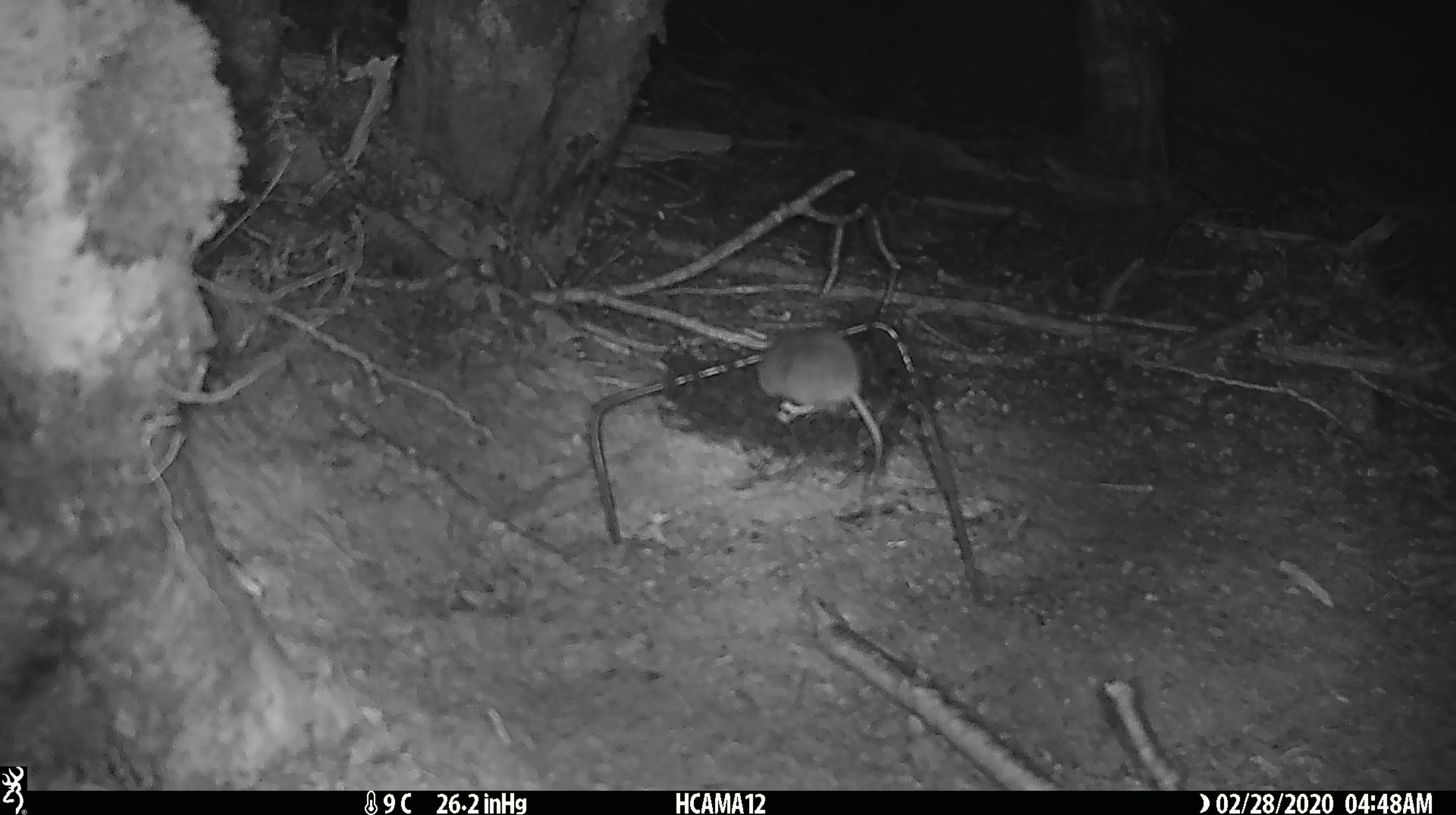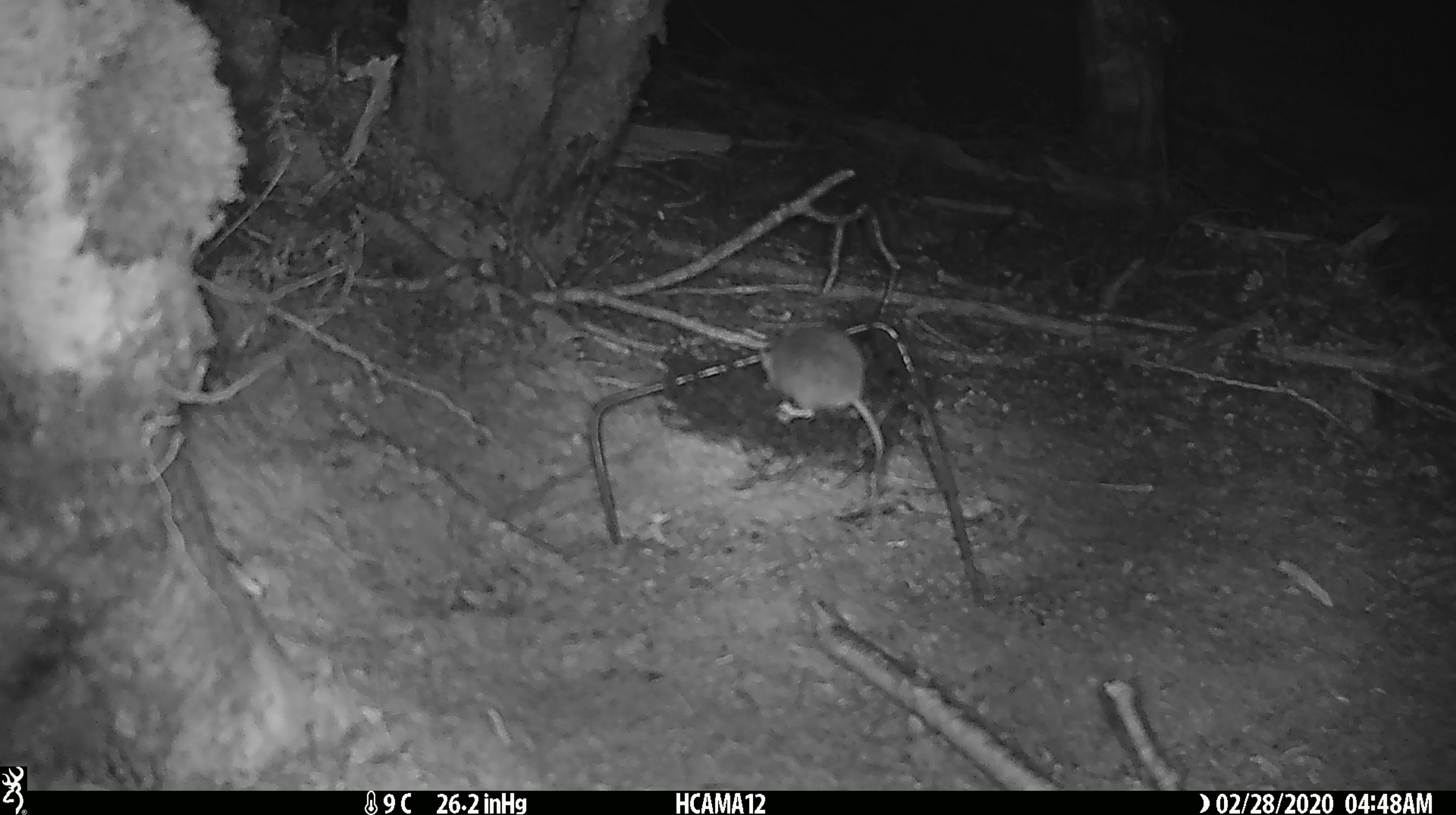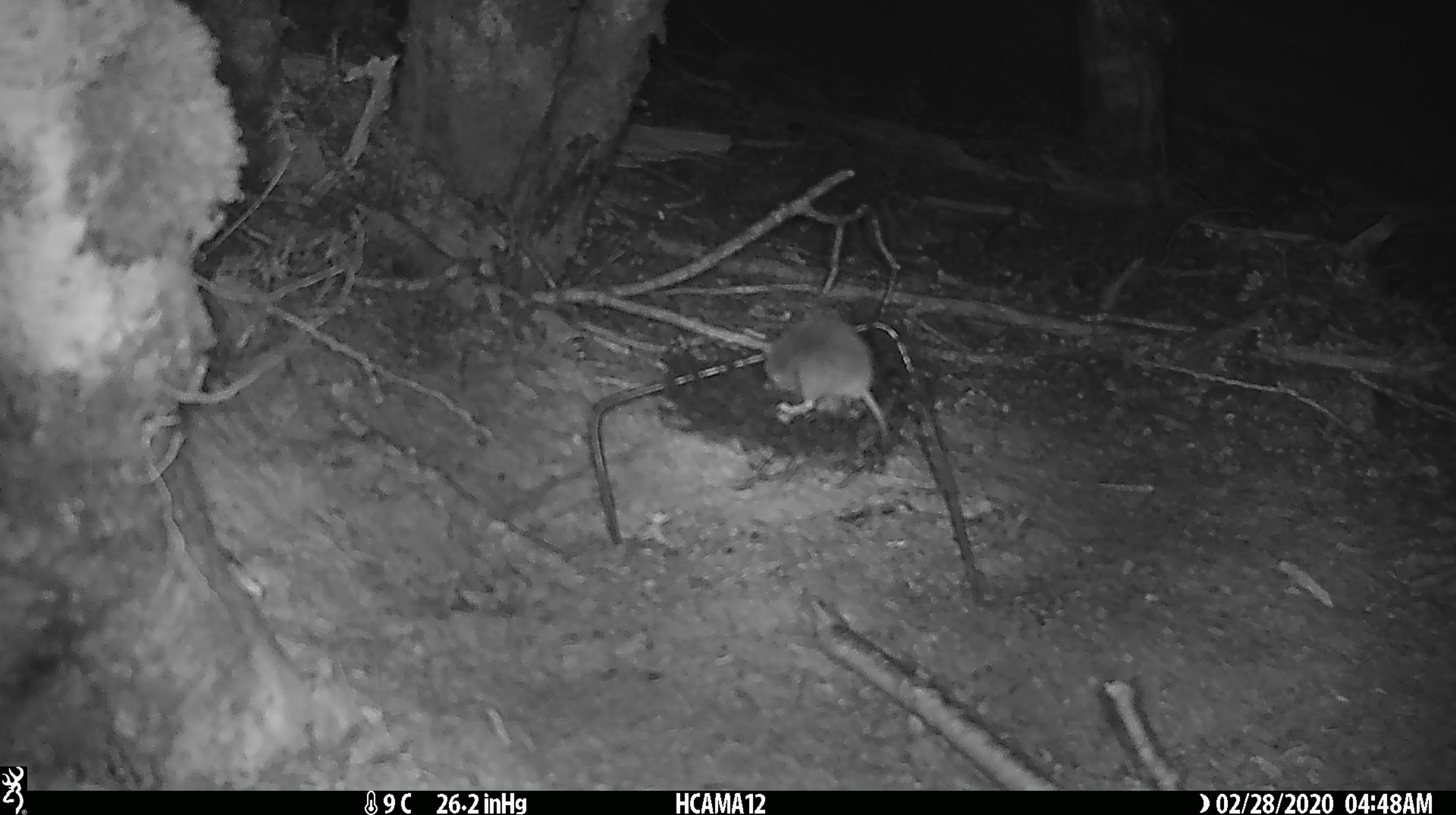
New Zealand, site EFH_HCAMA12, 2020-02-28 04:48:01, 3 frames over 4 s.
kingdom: Animalia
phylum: Chordata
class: Mammalia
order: Rodentia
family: Muridae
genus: Mus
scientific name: Mus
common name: mouse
Mouse (Mus).